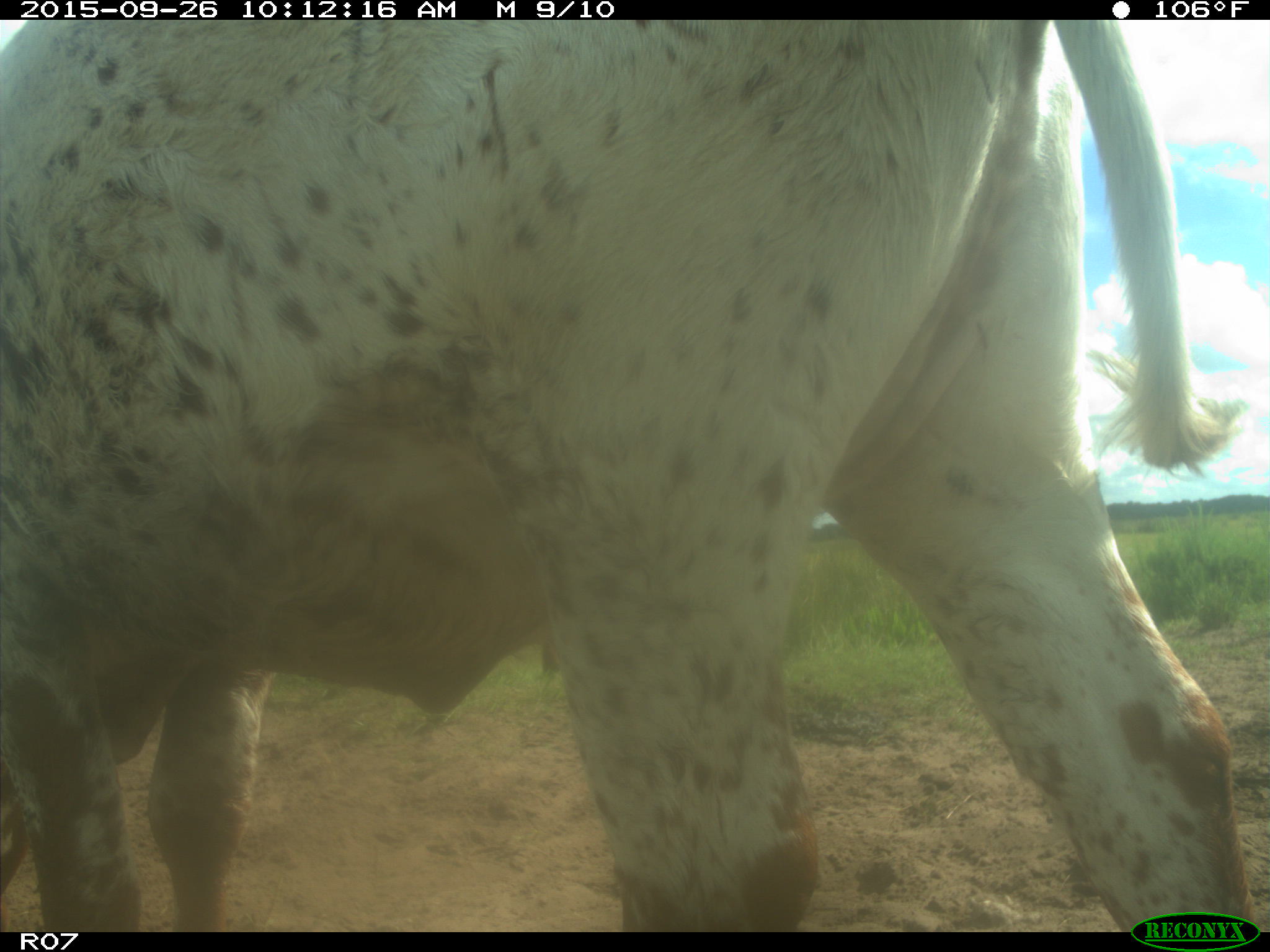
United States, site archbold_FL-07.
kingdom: Animalia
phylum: Chordata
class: Mammalia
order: Artiodactyla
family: Bovidae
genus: Bos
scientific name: Bos taurus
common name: domestic cow